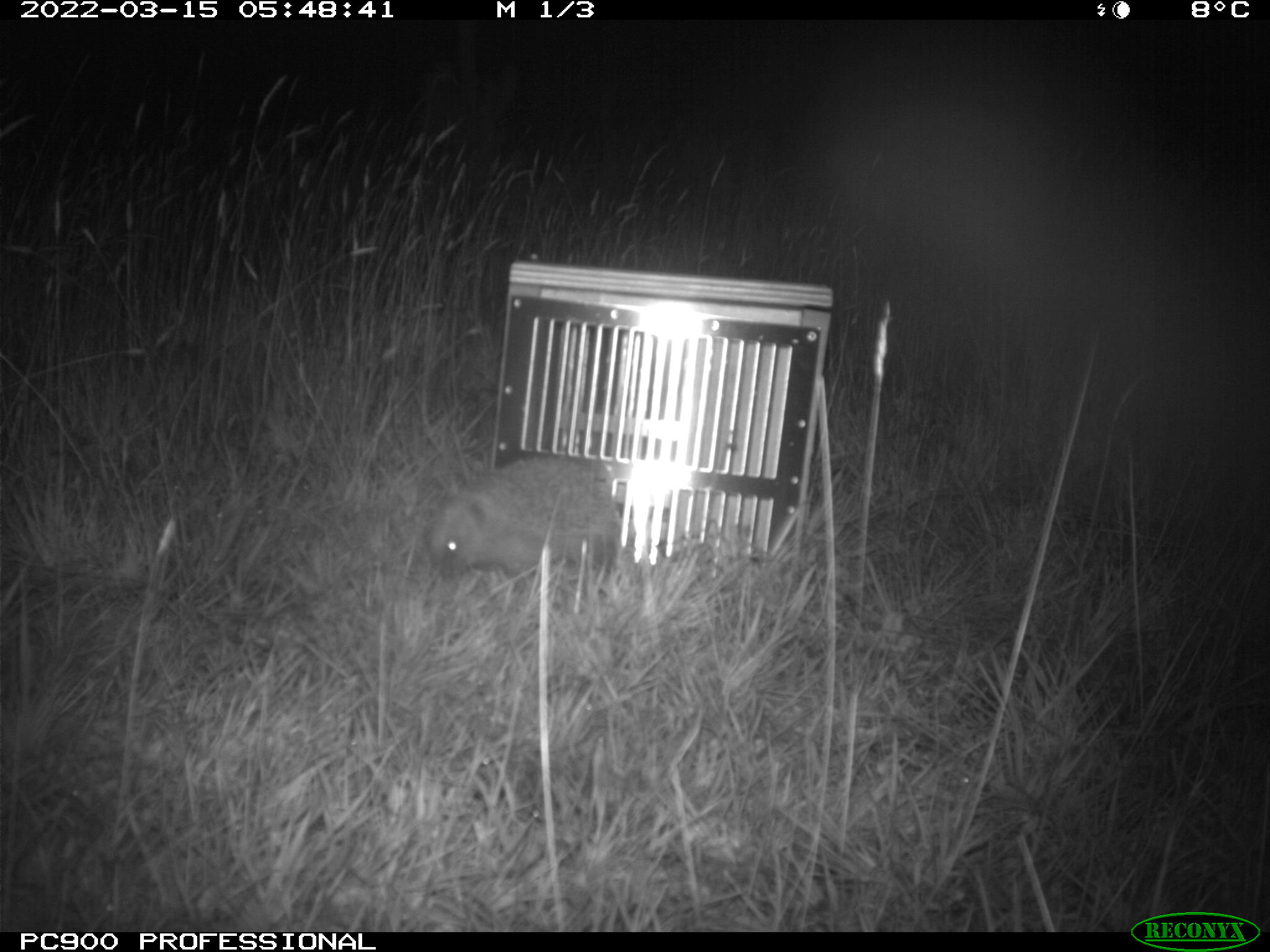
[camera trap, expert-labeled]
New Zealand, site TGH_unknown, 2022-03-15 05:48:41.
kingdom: Animalia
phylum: Chordata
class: Mammalia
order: Eulipotyphla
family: Erinaceidae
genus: Erinaceus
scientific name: Erinaceus europaeus europaeus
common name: european hedgehog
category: hedgehog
Hedgehog (european hedgehog) (Erinaceus europaeus europaeus).